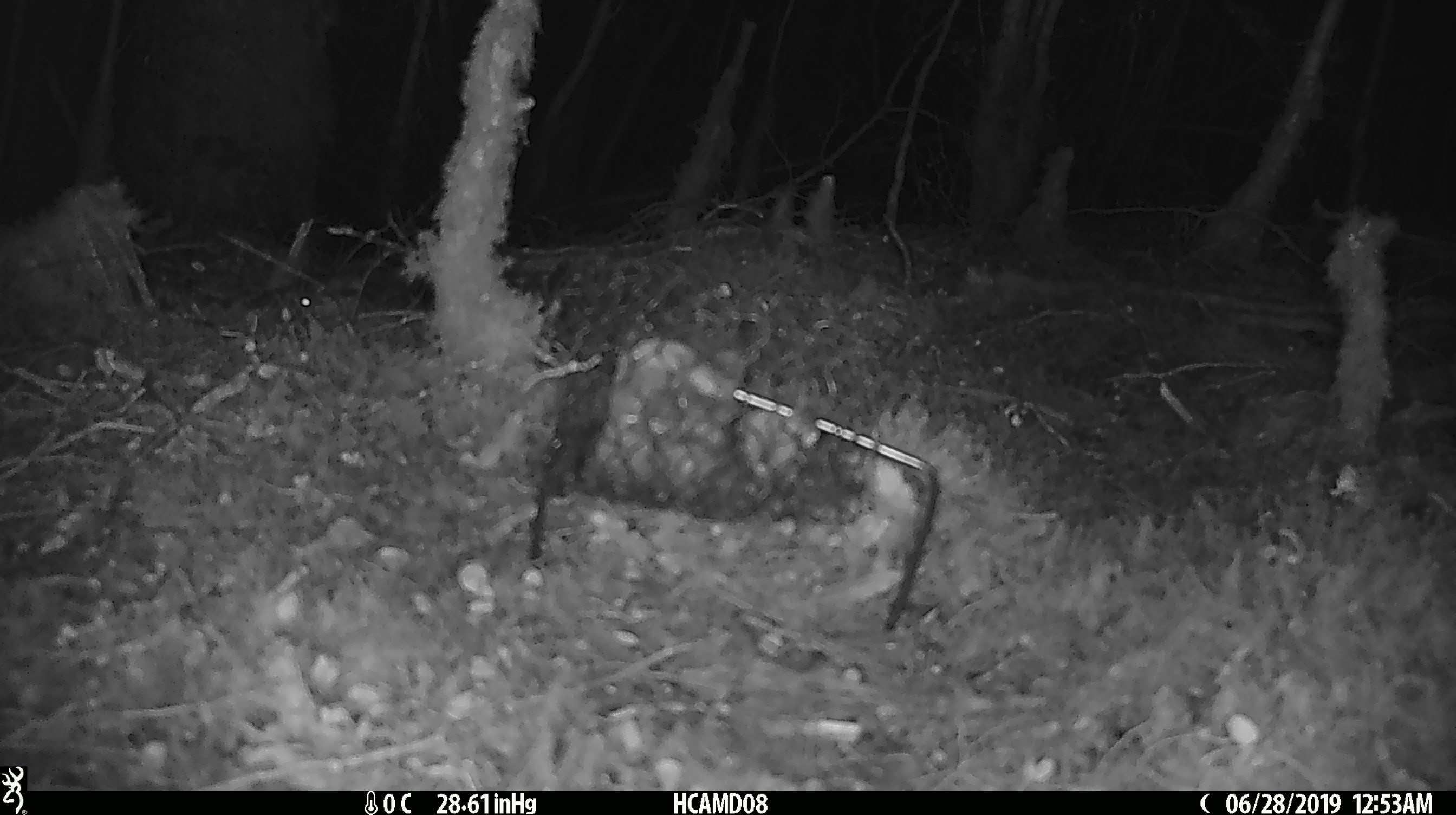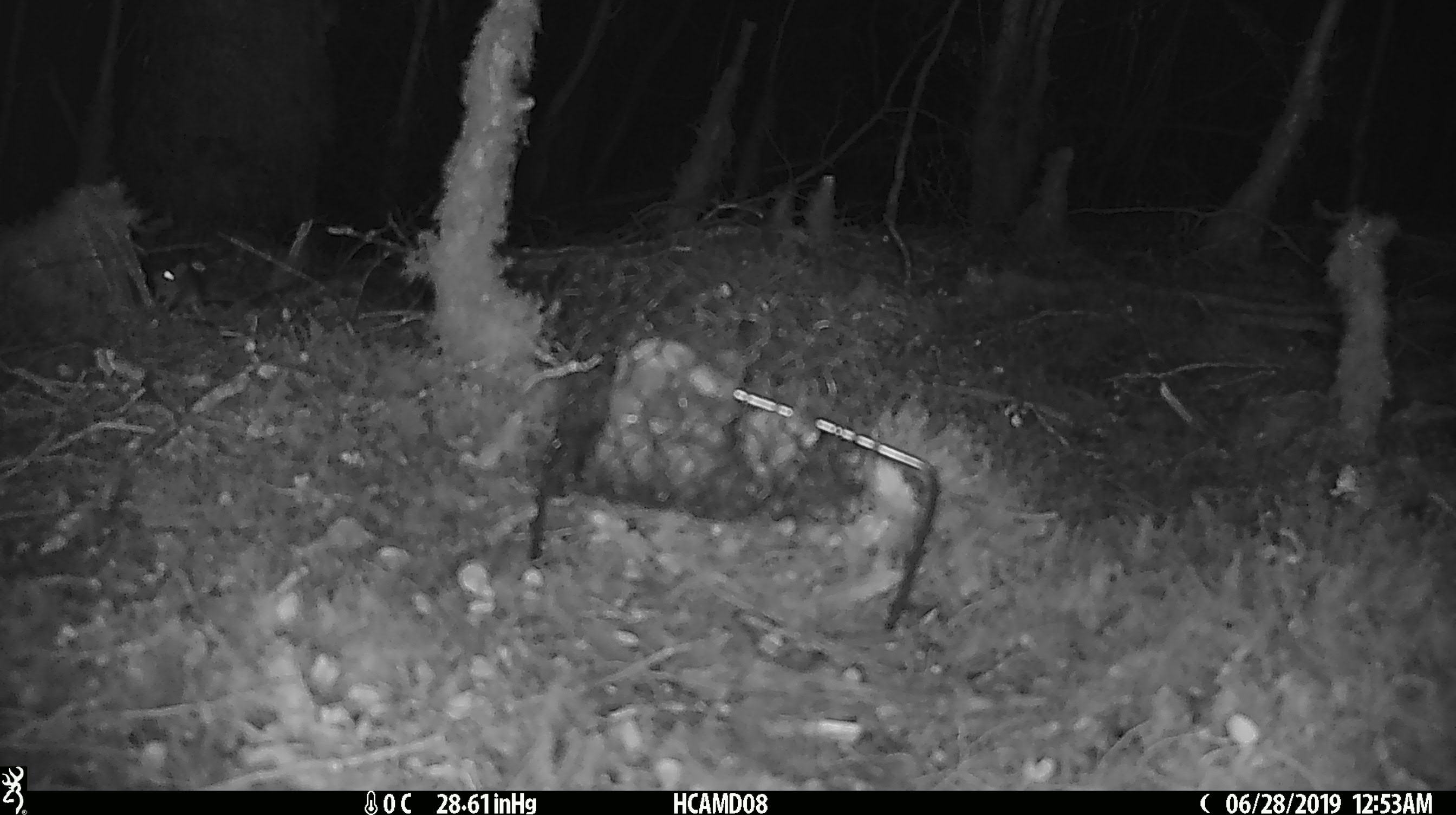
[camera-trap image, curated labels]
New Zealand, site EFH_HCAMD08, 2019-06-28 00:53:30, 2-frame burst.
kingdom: Animalia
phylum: Chordata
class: Mammalia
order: Rodentia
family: Muridae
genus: Mus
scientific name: Mus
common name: mouse